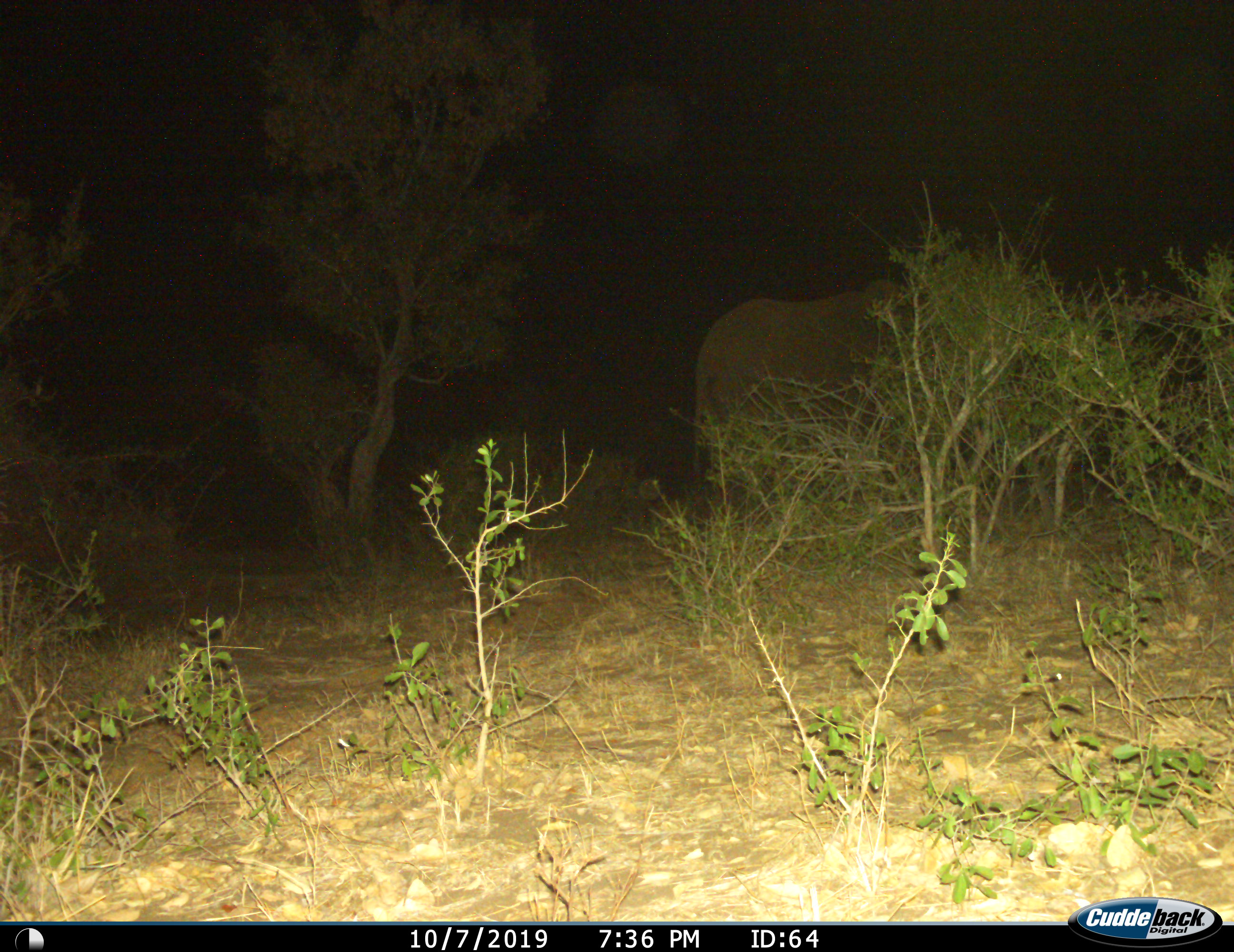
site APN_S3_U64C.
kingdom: Animalia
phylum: Chordata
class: Mammalia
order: Proboscidea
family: Elephantidae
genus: Loxodonta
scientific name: Loxodonta africana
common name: african bush elephant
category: elephant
Elephant (african bush elephant) (Loxodonta africana), count 1. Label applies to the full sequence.